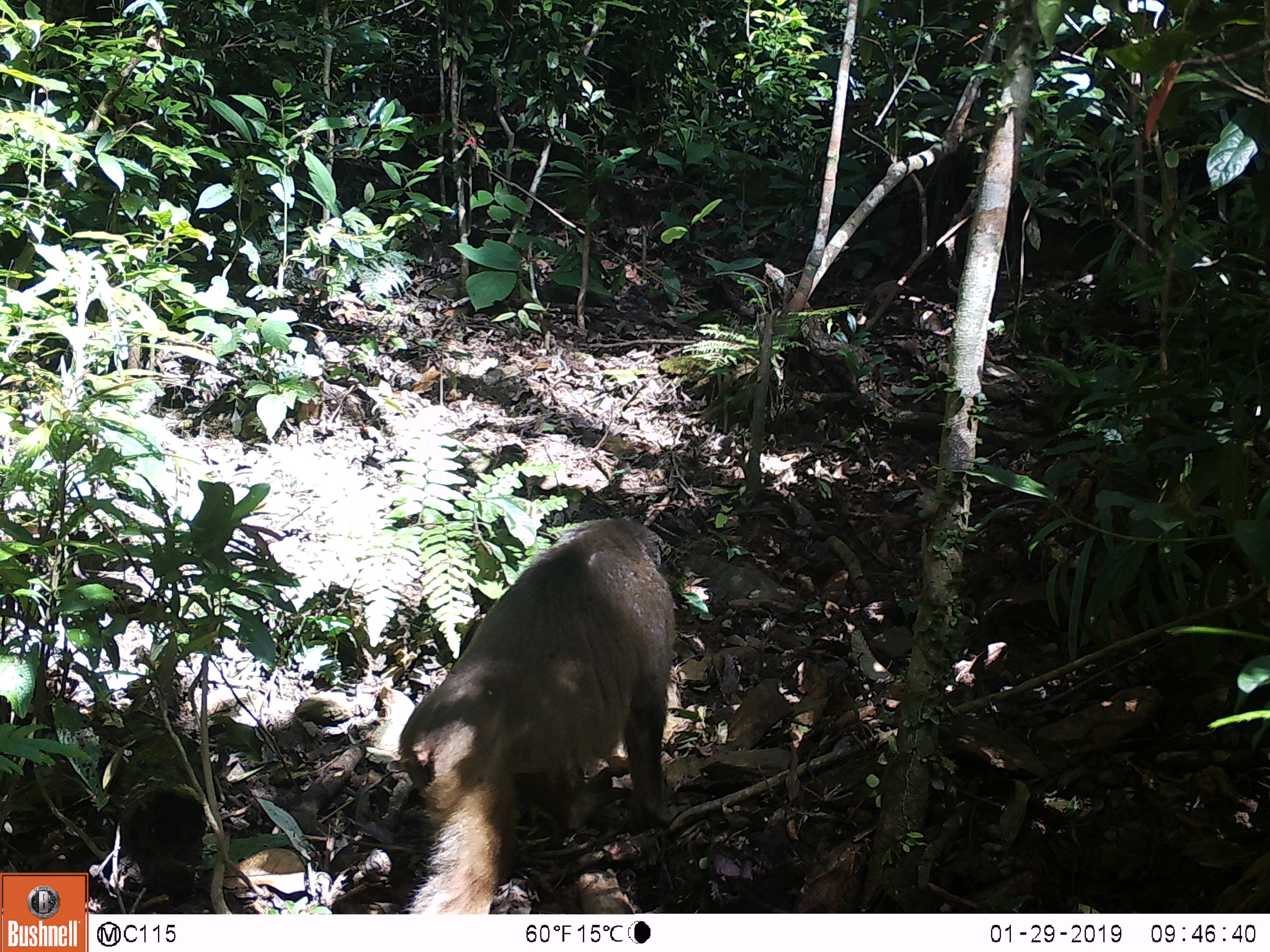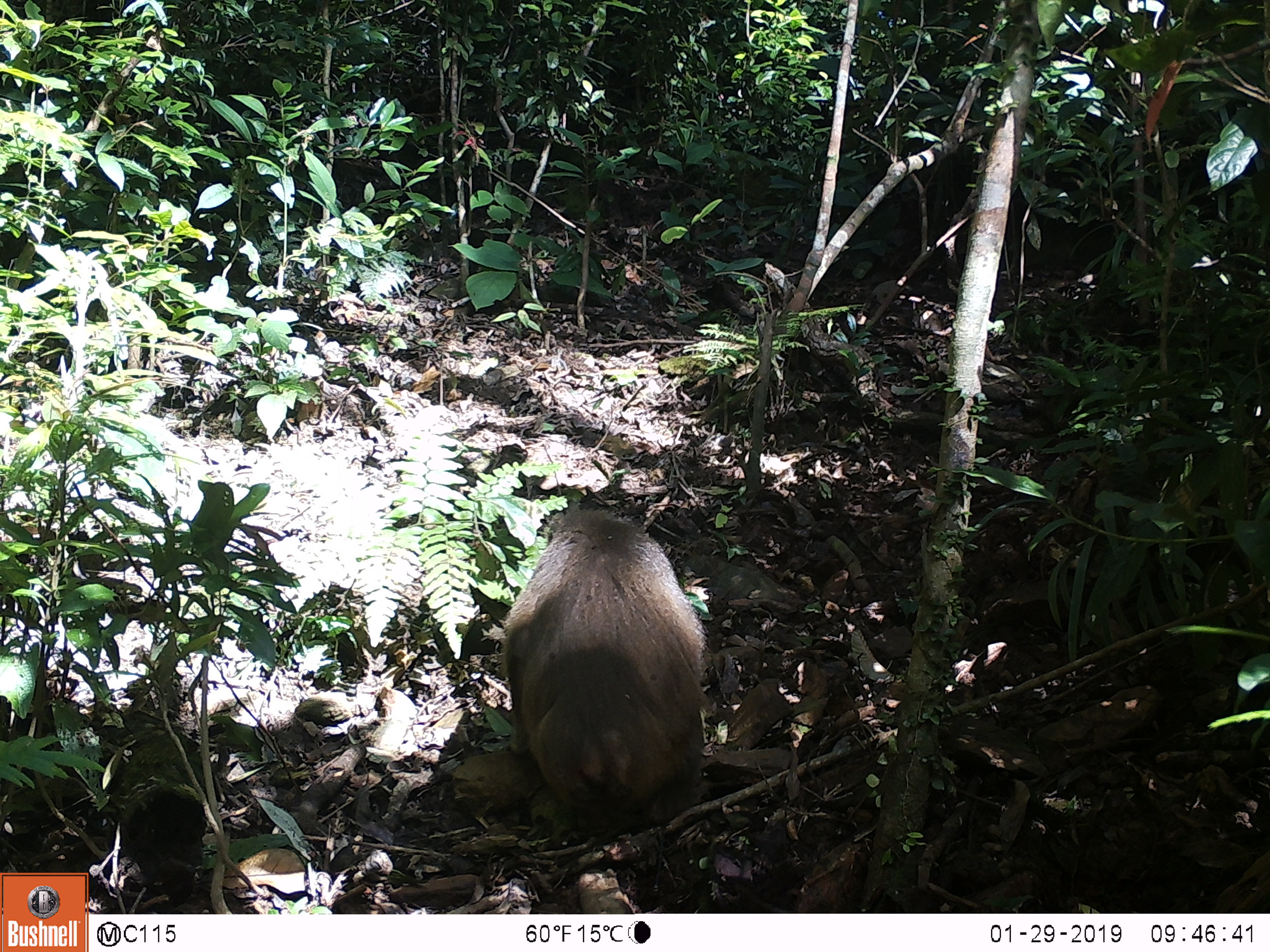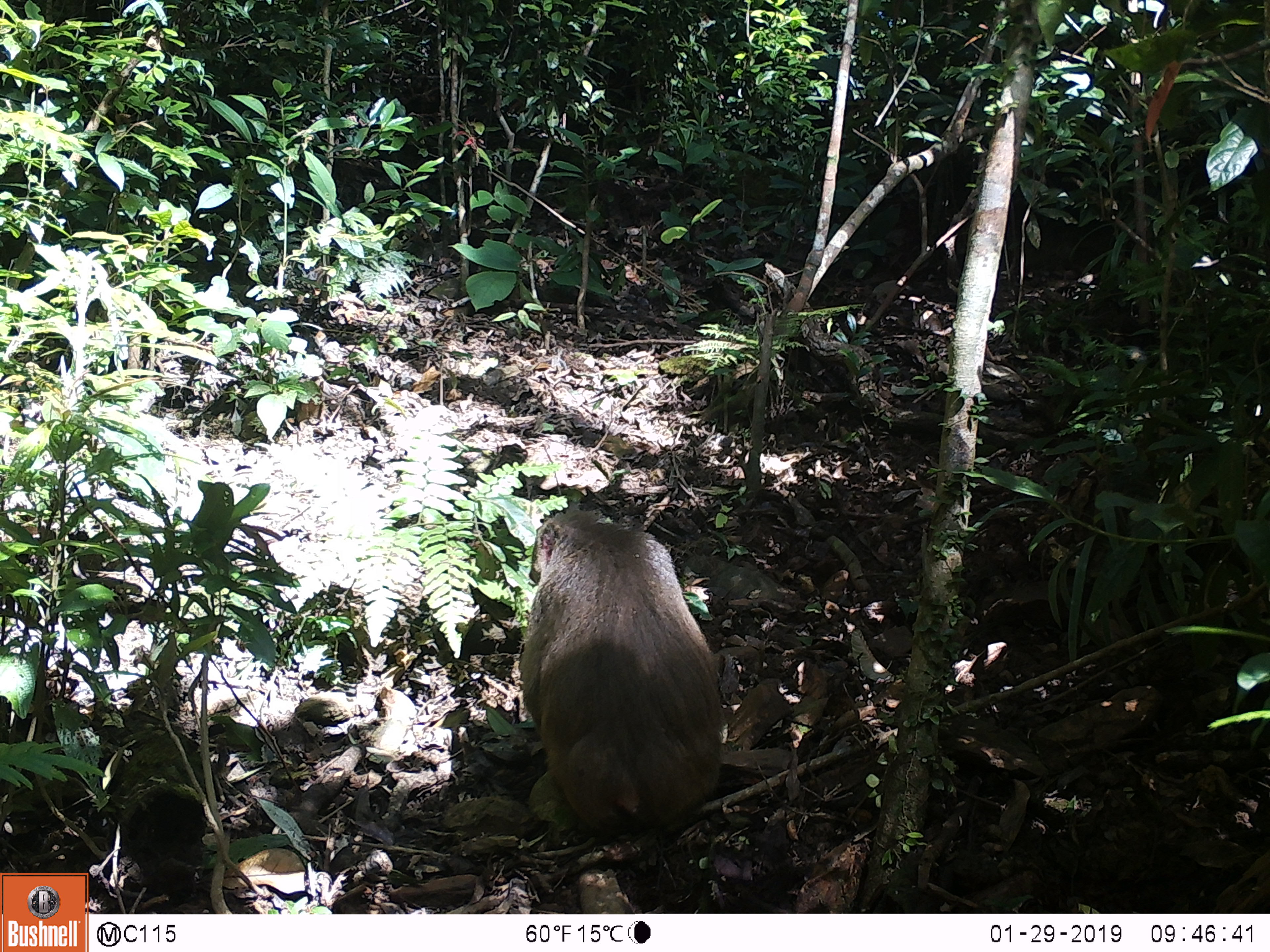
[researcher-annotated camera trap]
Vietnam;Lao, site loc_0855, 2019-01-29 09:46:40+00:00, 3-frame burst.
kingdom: Animalia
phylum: Chordata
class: Mammalia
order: Primates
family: Cercopithecidae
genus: Macaca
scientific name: Macaca arctoides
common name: stump-tailed macaque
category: stump tailed macaque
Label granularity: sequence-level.